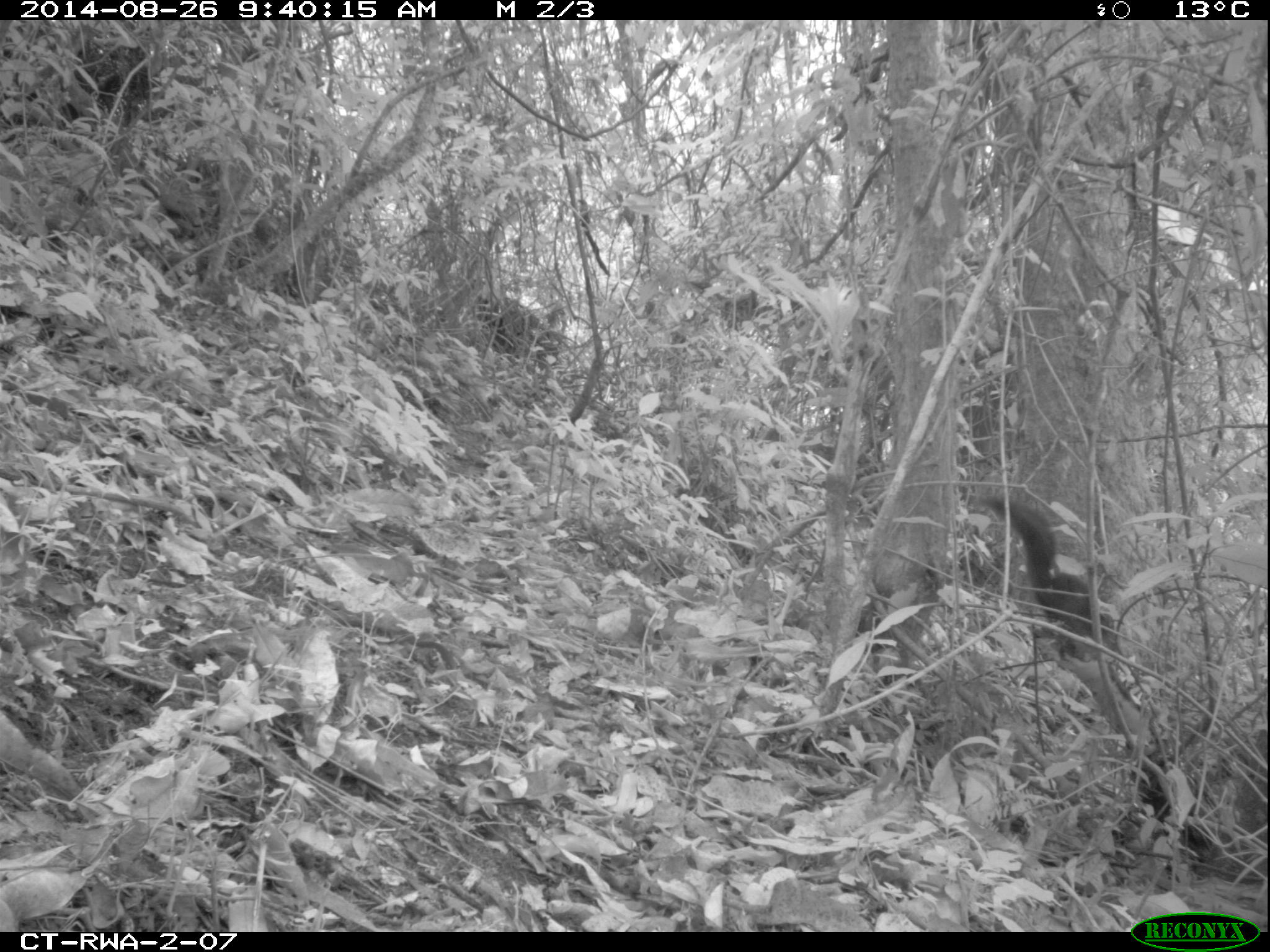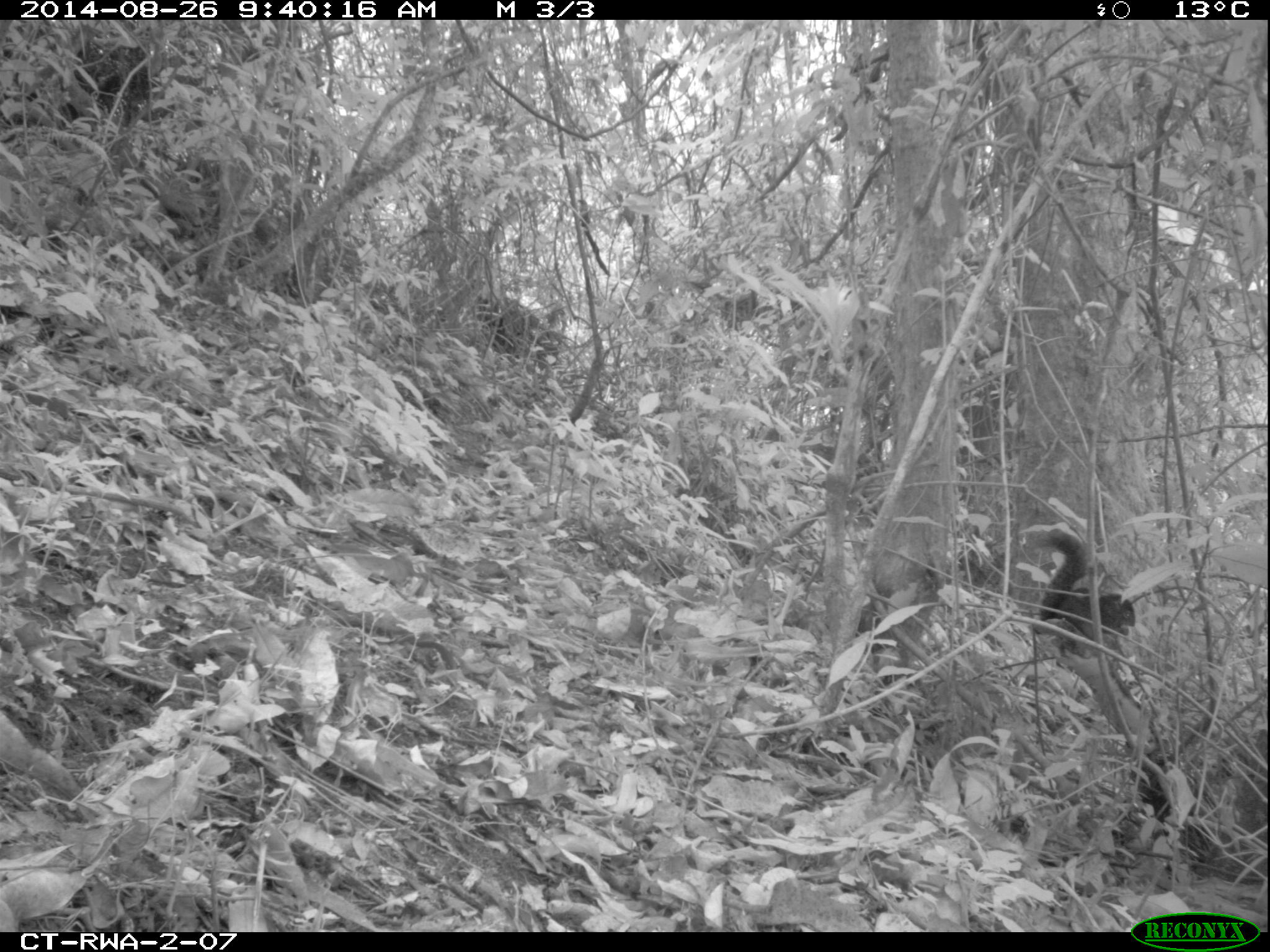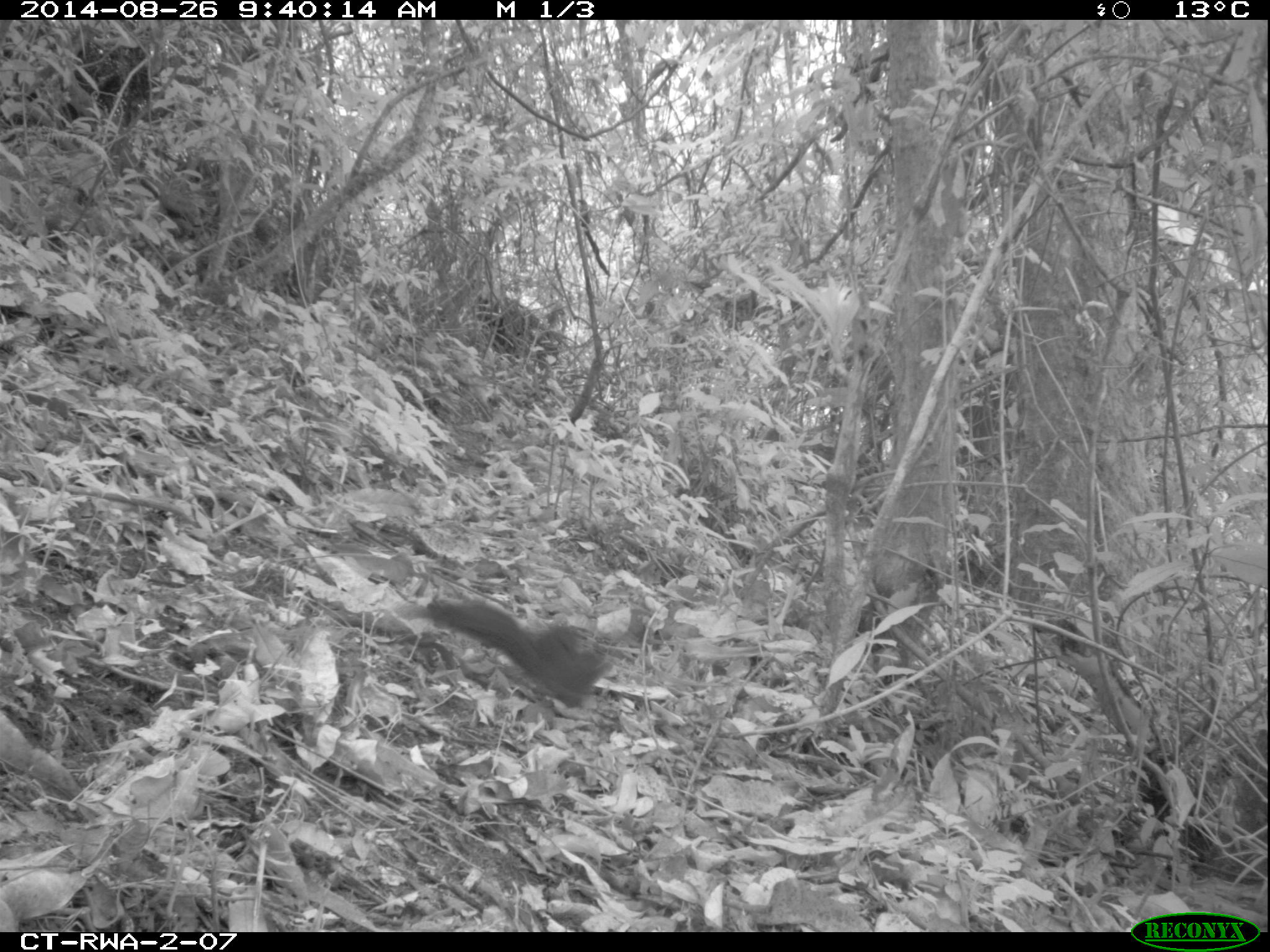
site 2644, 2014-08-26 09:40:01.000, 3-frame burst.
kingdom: Animalia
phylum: Chordata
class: Mammalia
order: Rodentia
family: Sciuridae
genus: Funisciurus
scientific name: Funisciurus carruthersi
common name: carruther's mountain squirrel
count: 1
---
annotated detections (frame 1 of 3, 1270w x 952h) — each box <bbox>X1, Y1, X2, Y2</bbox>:
funisciurus carruthersi: <bbox>979, 488, 1118, 655</bbox>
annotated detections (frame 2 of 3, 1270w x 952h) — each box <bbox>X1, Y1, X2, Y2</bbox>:
funisciurus carruthersi: <bbox>1031, 524, 1138, 637</bbox>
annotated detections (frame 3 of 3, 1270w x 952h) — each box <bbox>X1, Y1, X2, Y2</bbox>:
funisciurus carruthersi: <bbox>397, 594, 613, 707</bbox>